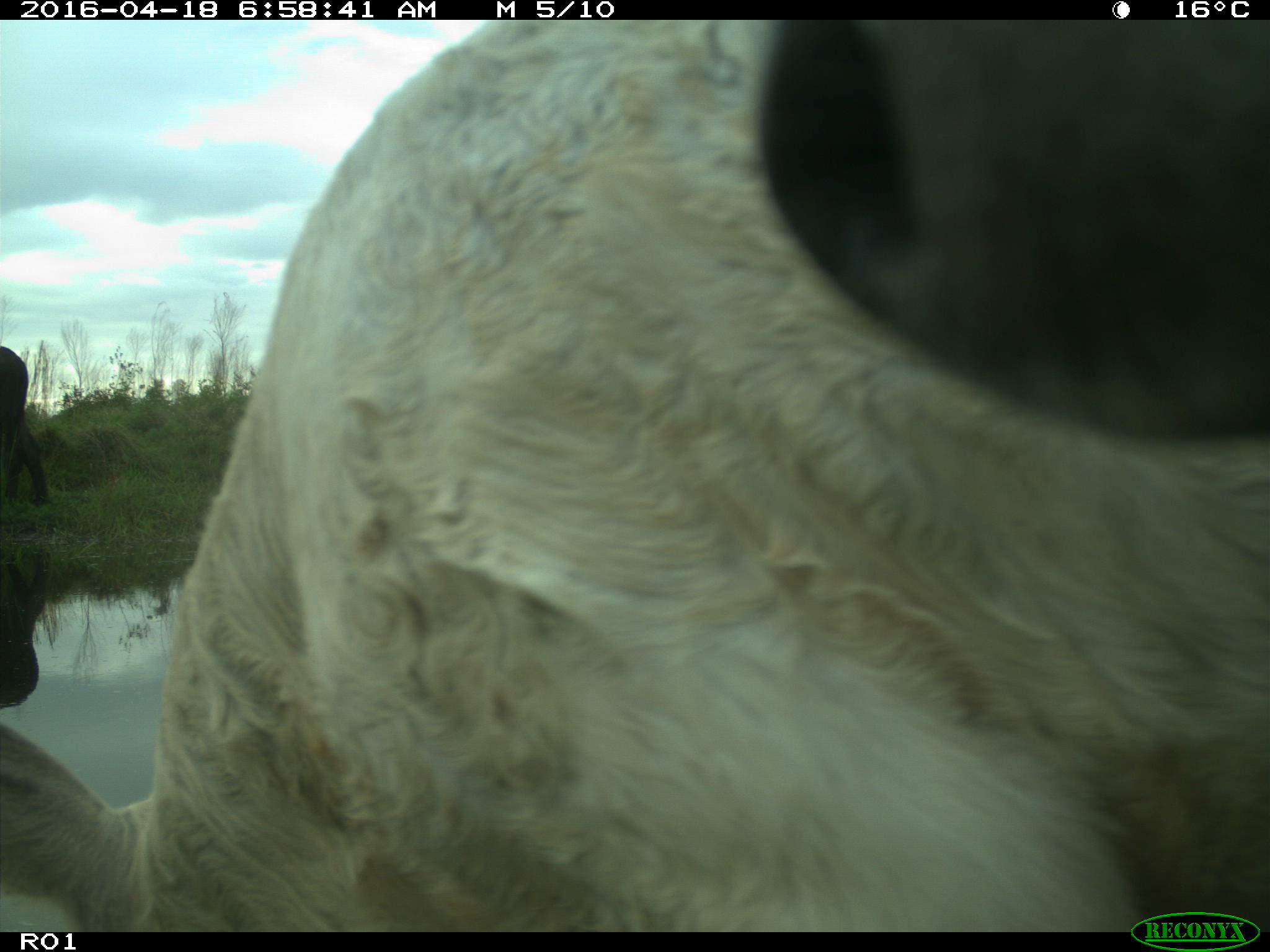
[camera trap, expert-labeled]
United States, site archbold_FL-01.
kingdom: Animalia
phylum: Chordata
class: Mammalia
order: Artiodactyla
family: Bovidae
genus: Bos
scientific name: Bos taurus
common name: domestic cow